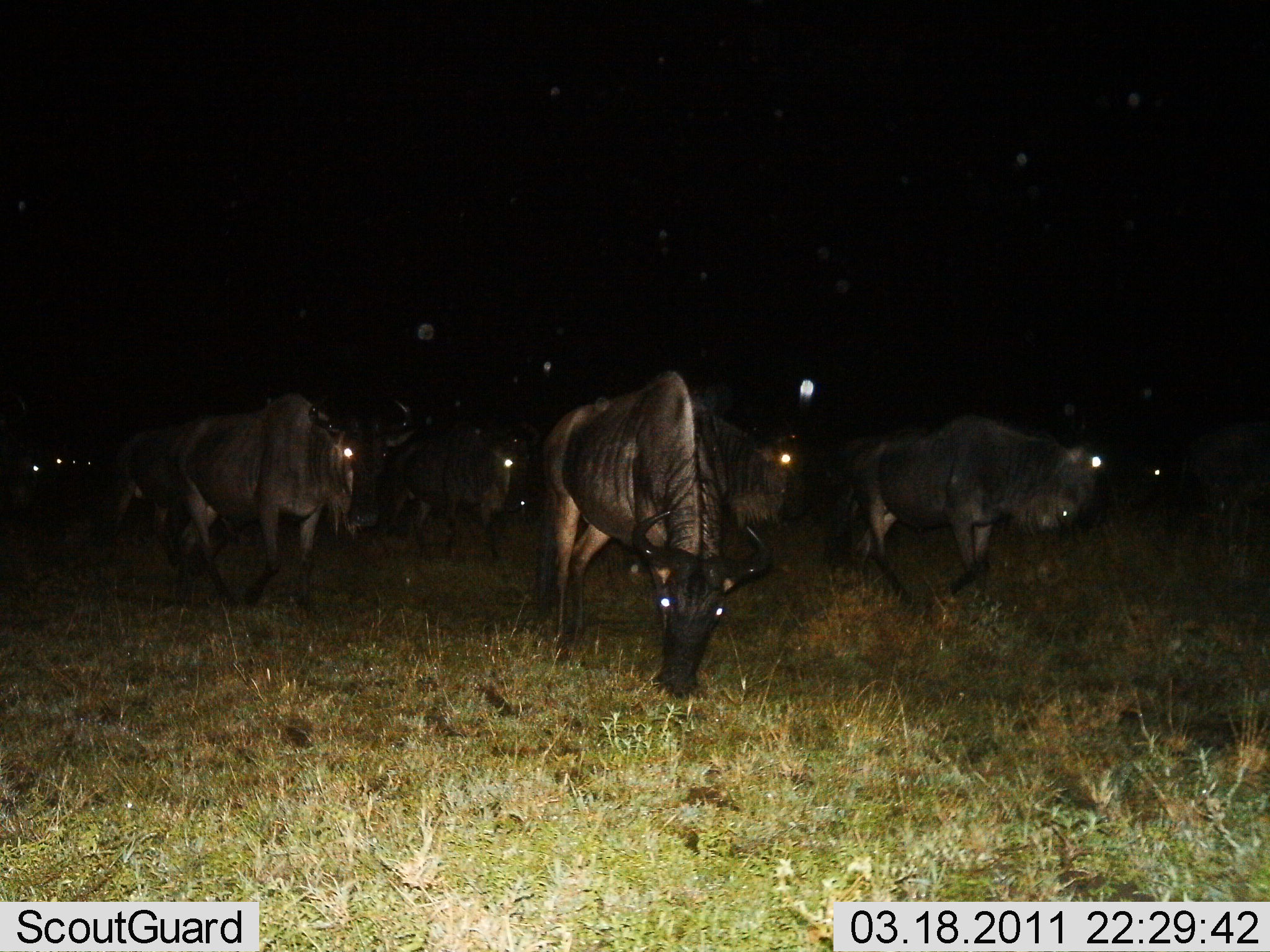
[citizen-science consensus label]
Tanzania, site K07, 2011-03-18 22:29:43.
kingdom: Animalia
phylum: Chordata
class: Mammalia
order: Artiodactyla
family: Bovidae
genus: Connochaetes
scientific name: Connochaetes taurinus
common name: blue wildebeest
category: wildebeest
Wildebeest (blue wildebeest) (Connochaetes taurinus), count 8. Behavior (volunteer vote fractions): standing 0%, resting 0%, moving 73%, interacting 0%. Young present (vote fraction): 0%. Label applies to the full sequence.